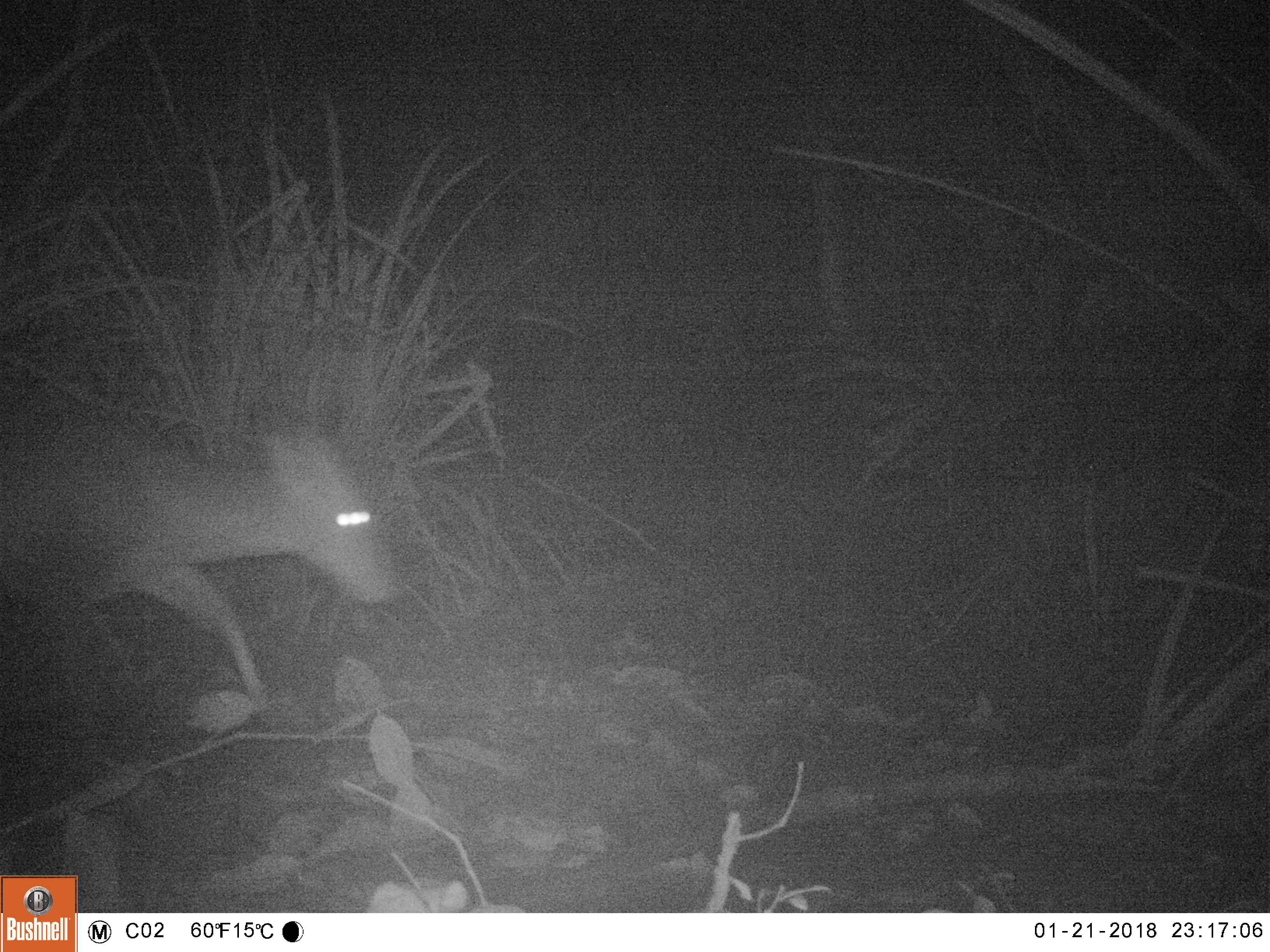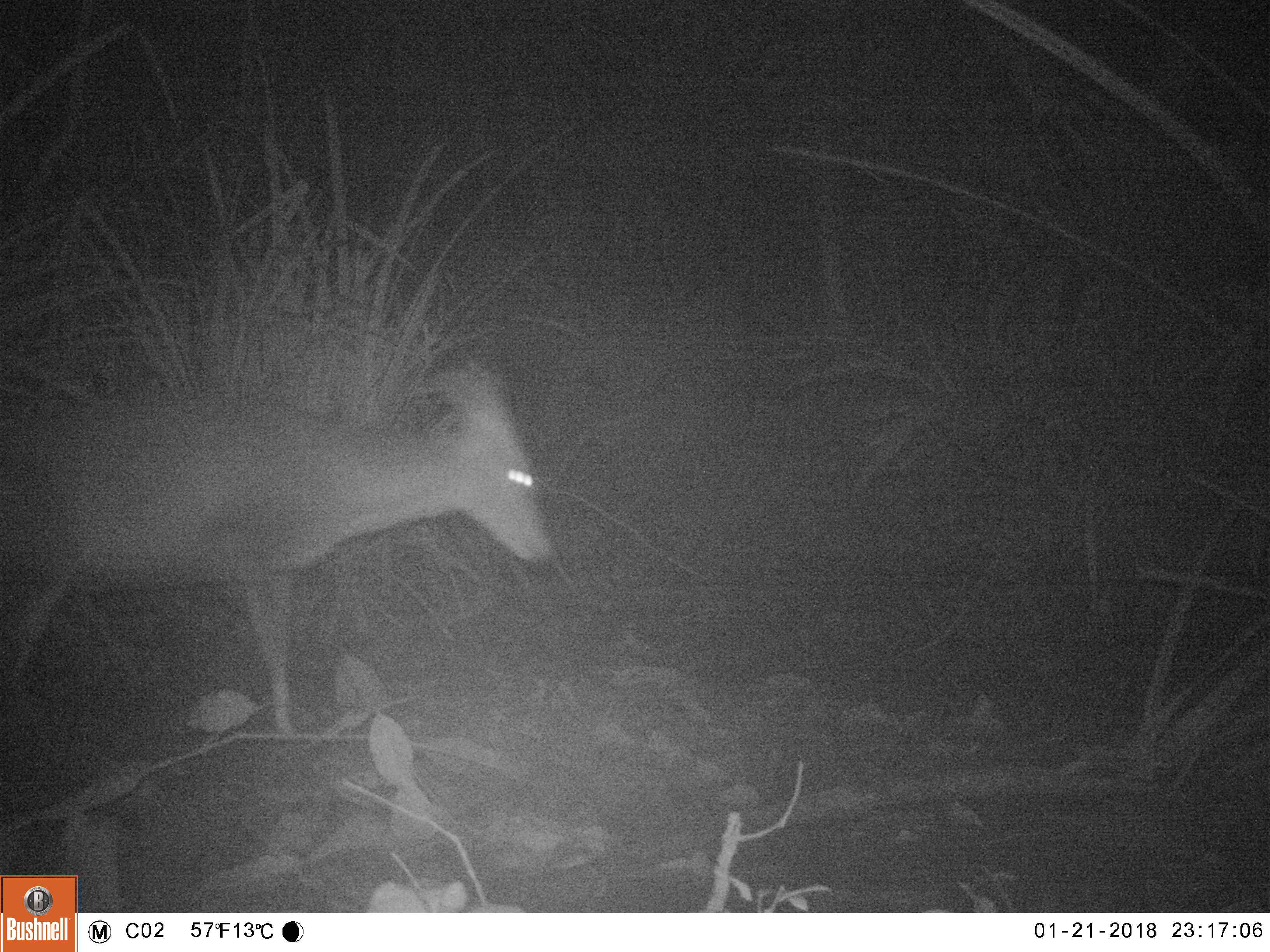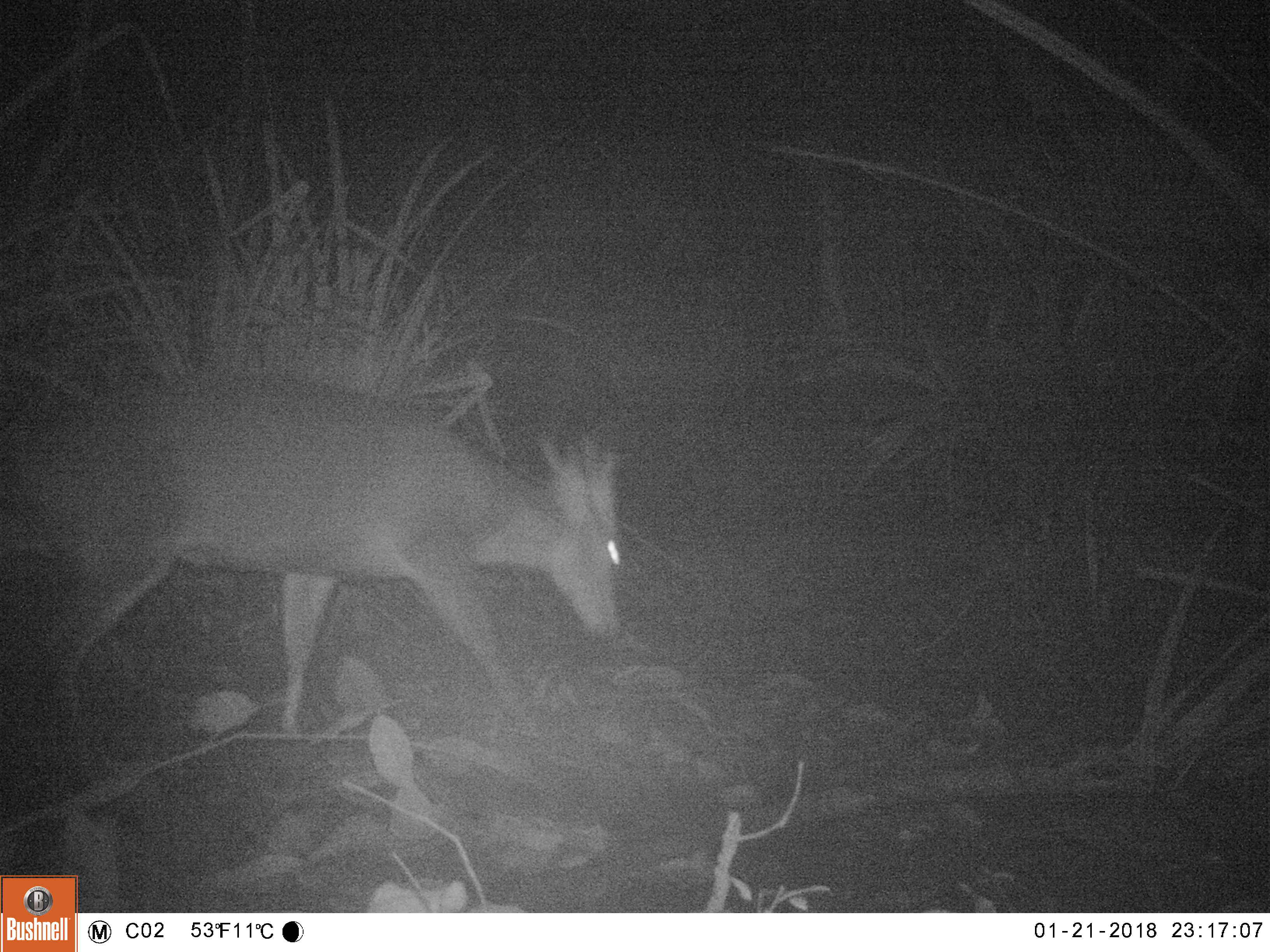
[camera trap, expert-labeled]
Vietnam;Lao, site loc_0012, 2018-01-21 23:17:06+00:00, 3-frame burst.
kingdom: Animalia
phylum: Chordata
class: Mammalia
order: Artiodactyla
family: Cervidae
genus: Muntiacus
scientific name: Muntiacus vuquangensis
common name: large-antlered muntjac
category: large antlered muntjac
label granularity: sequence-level